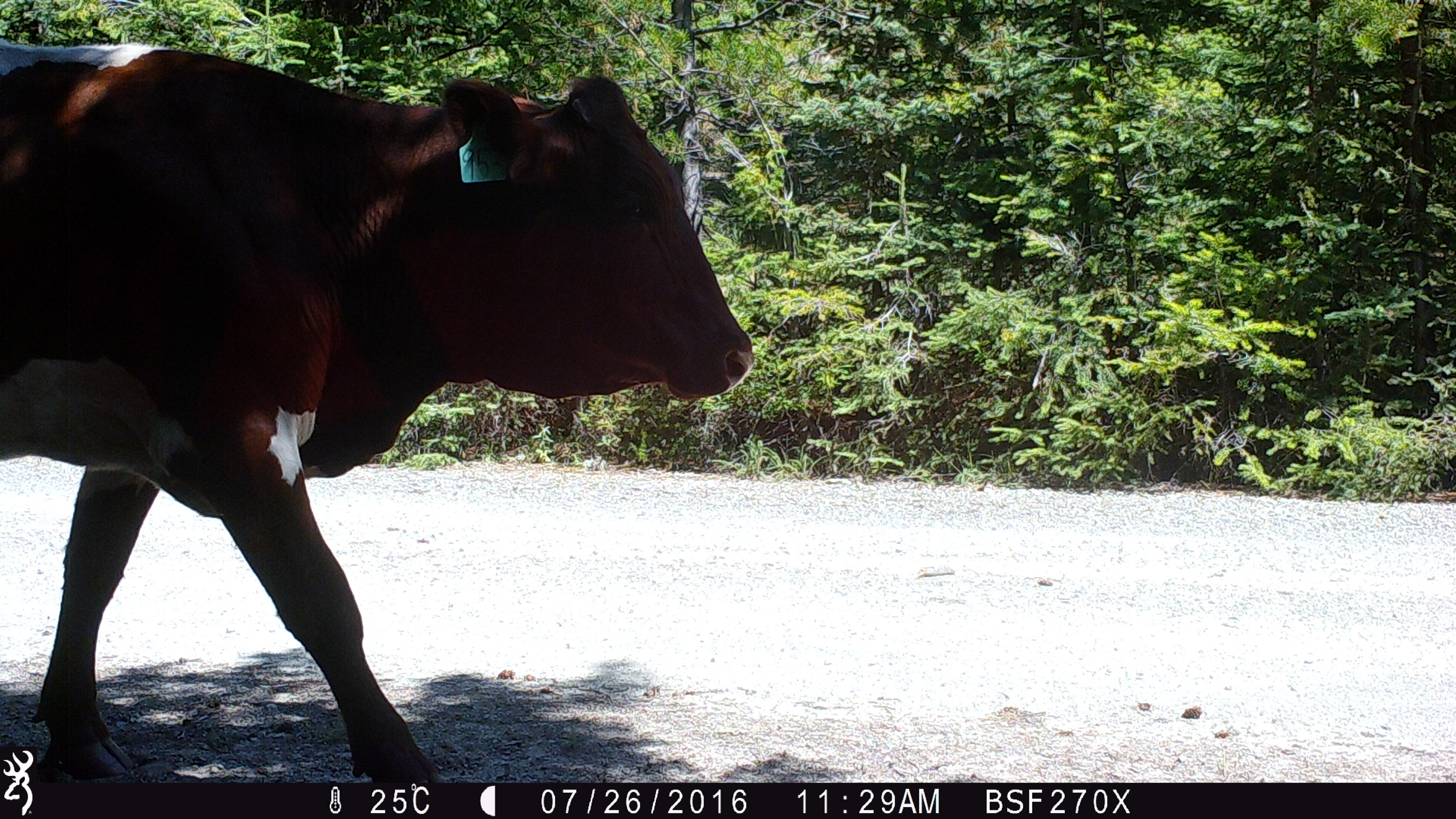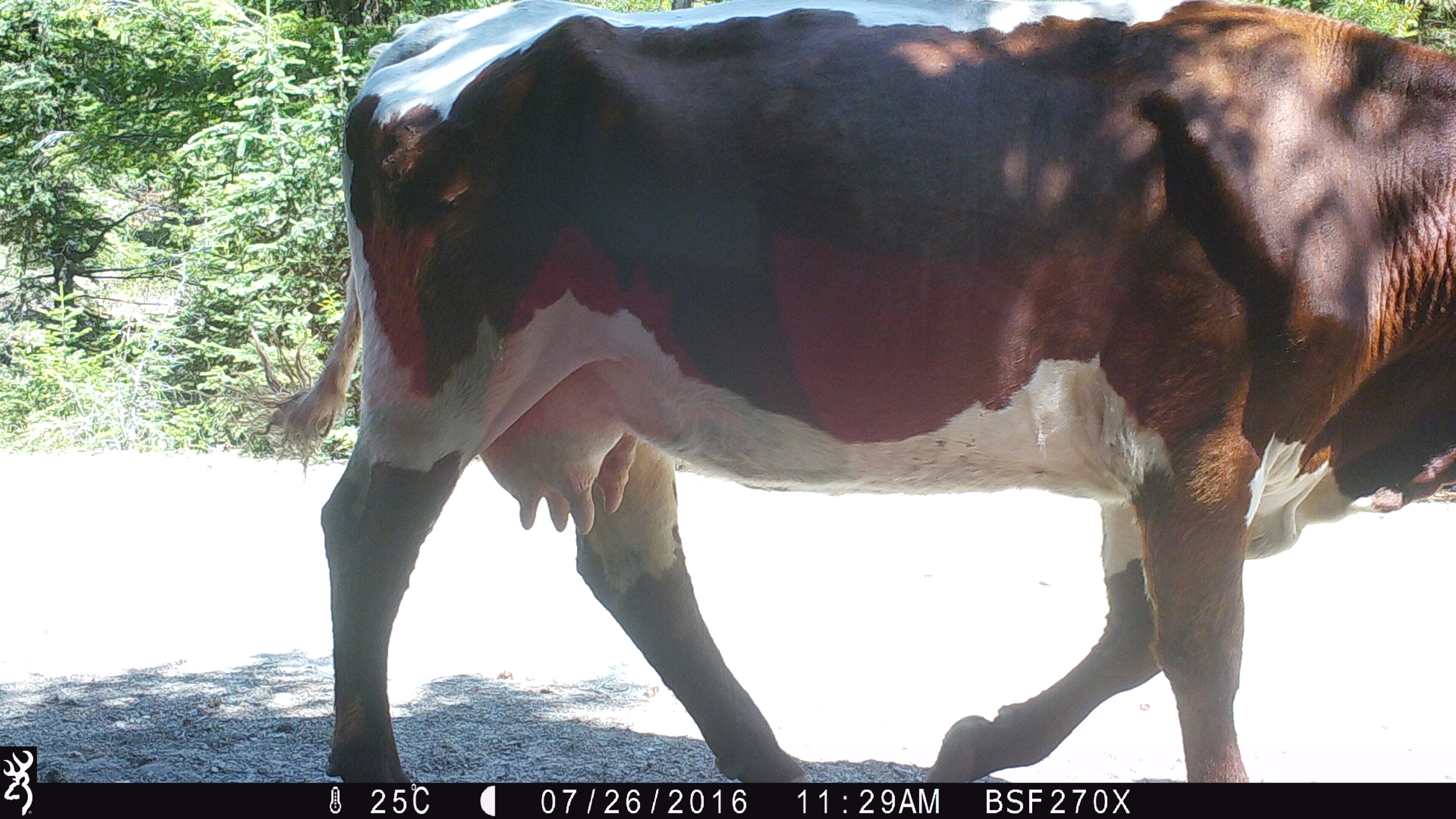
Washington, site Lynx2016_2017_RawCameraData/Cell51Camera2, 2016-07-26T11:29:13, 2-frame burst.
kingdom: Animalia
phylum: Chordata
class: Mammalia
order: Artiodactyla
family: Bovidae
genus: Bos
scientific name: Bos taurus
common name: domestic cattle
Domestic cattle (Bos taurus). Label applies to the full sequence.